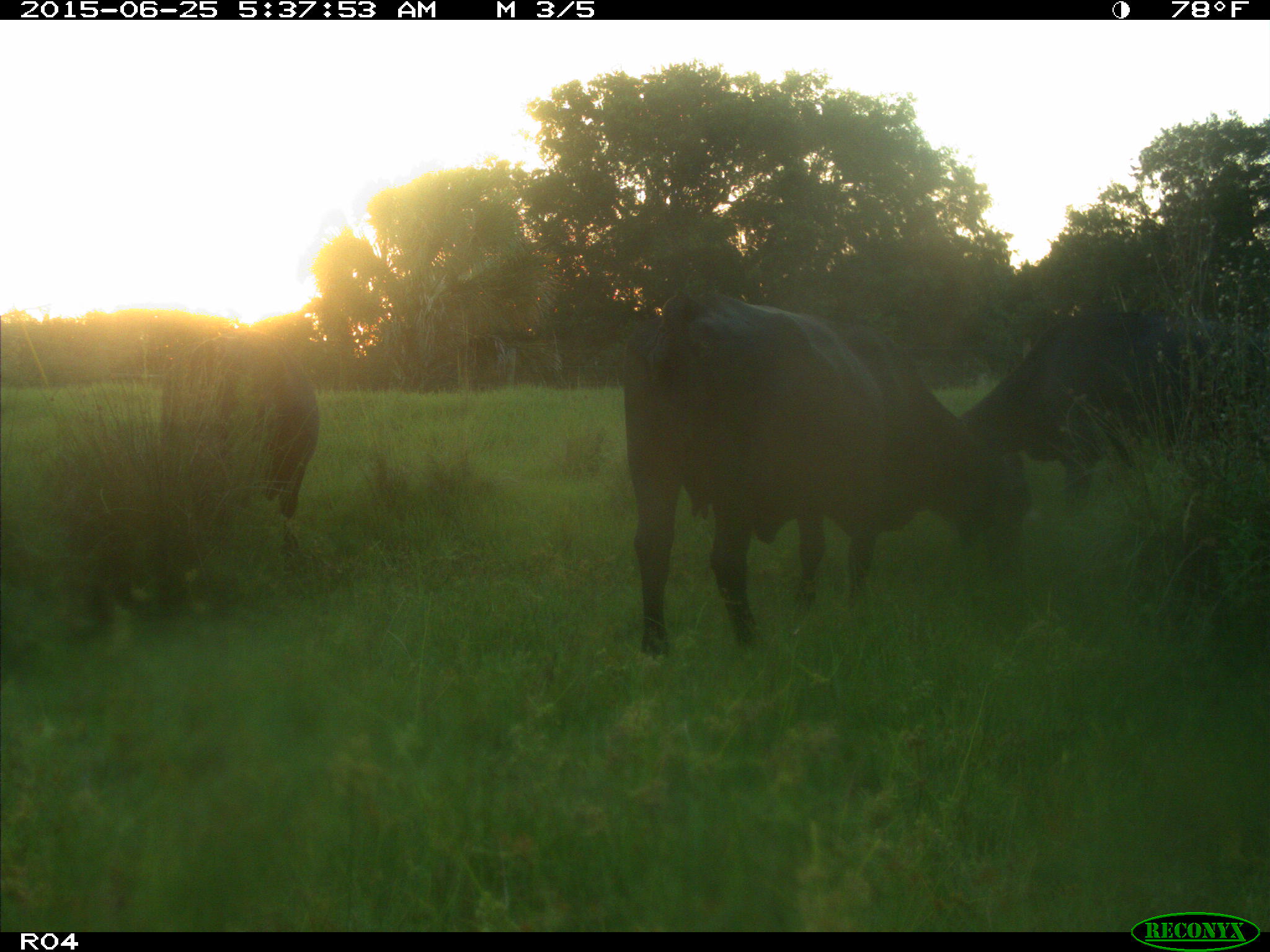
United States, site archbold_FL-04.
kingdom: Animalia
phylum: Chordata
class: Mammalia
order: Artiodactyla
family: Bovidae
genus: Bos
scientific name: Bos taurus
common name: domestic cow